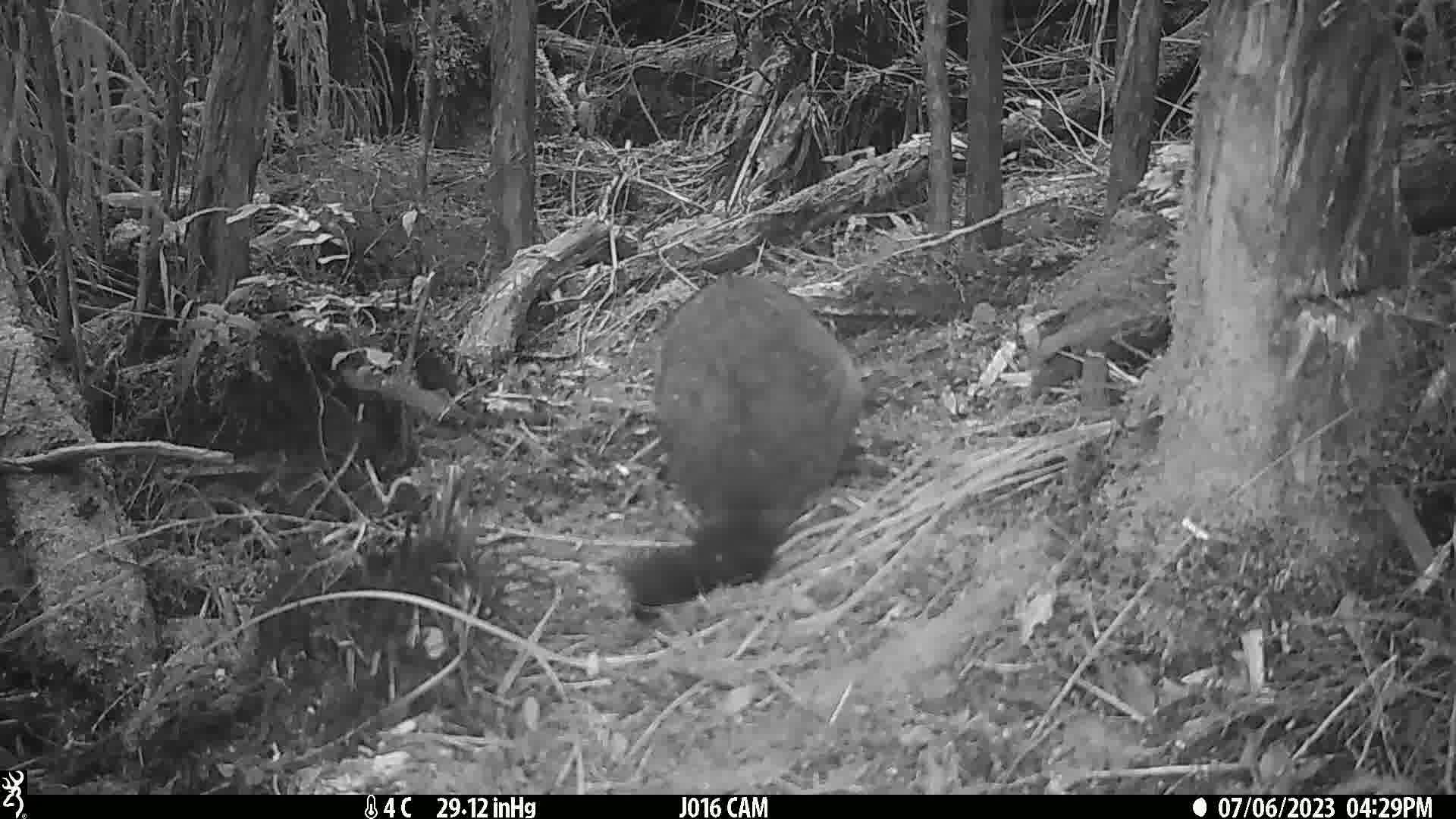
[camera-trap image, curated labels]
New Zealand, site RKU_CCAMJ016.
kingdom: Animalia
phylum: Chordata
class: Mammalia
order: Diprotodontia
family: Phalangeridae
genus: Trichosurus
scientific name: Trichosurus vulpecula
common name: common brushtail possum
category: possum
Possum (common brushtail possum) (Trichosurus vulpecula).